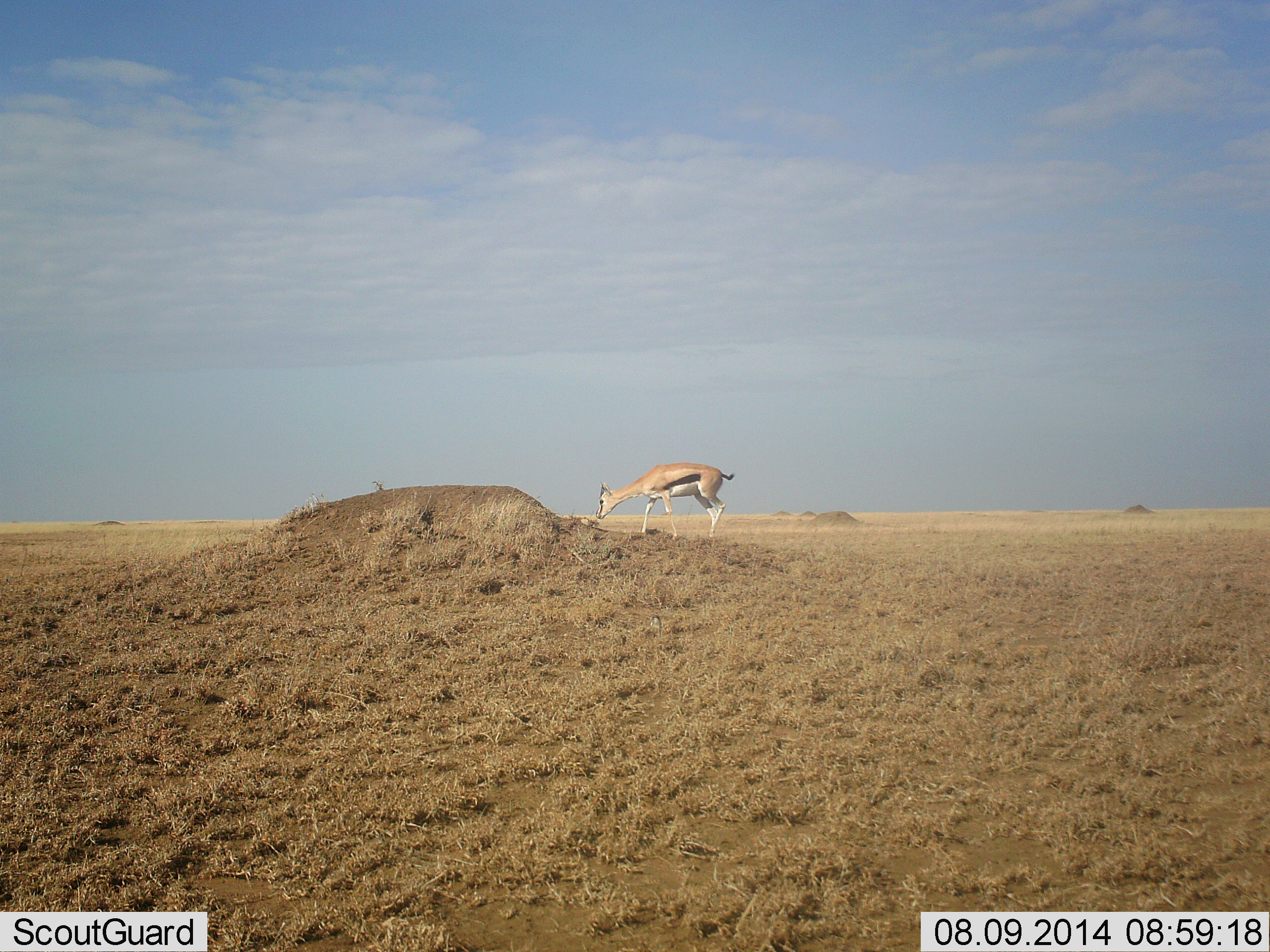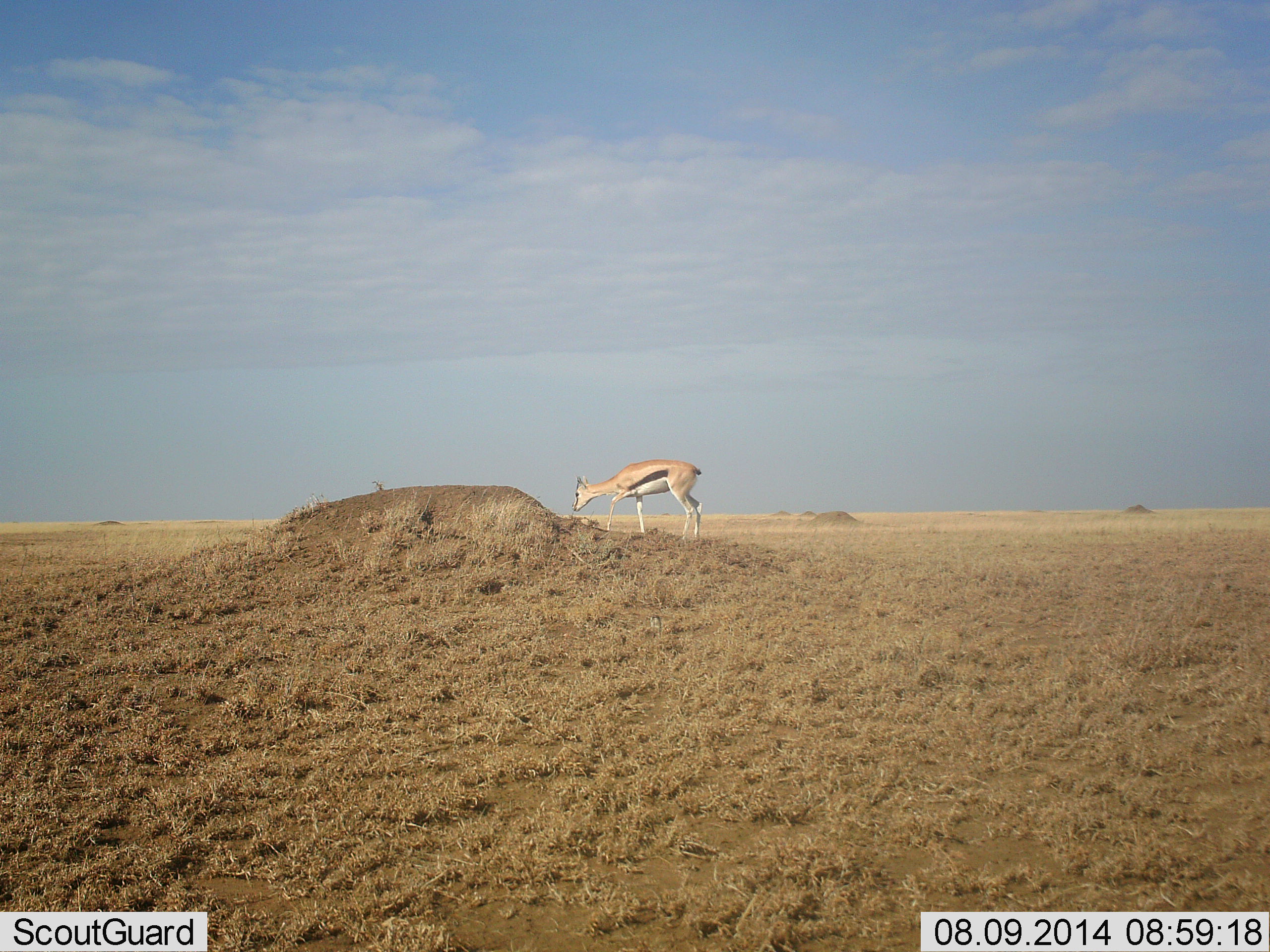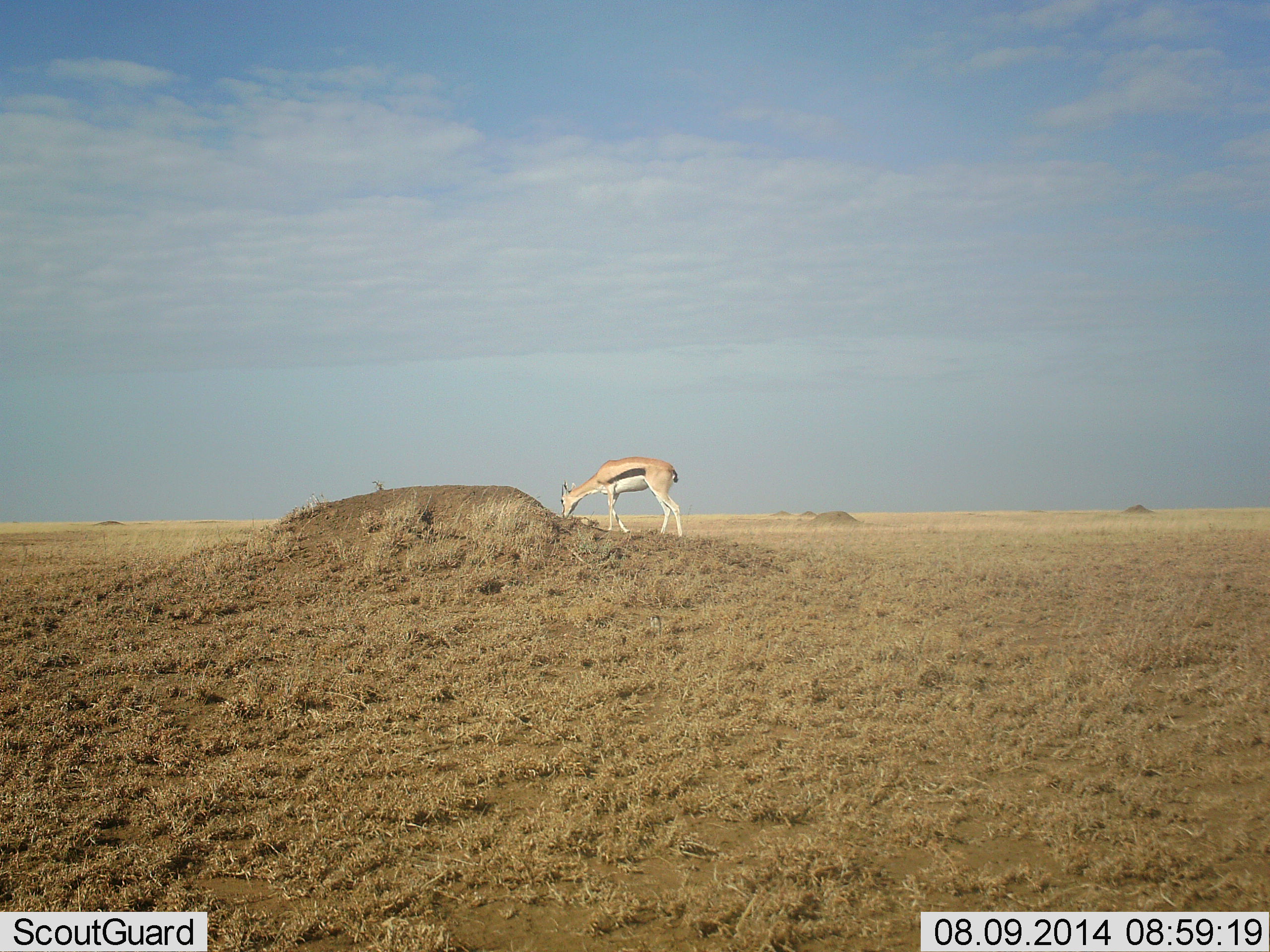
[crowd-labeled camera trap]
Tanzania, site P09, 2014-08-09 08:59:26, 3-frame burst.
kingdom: Animalia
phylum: Chordata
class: Mammalia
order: Artiodactyla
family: Bovidae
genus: Eudorcas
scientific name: Eudorcas thomsonii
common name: thomson's gazelle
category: gazellethomsons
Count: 1.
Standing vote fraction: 30%.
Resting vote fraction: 0%.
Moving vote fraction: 40%.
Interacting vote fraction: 0%.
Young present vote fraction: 0%.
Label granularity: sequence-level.